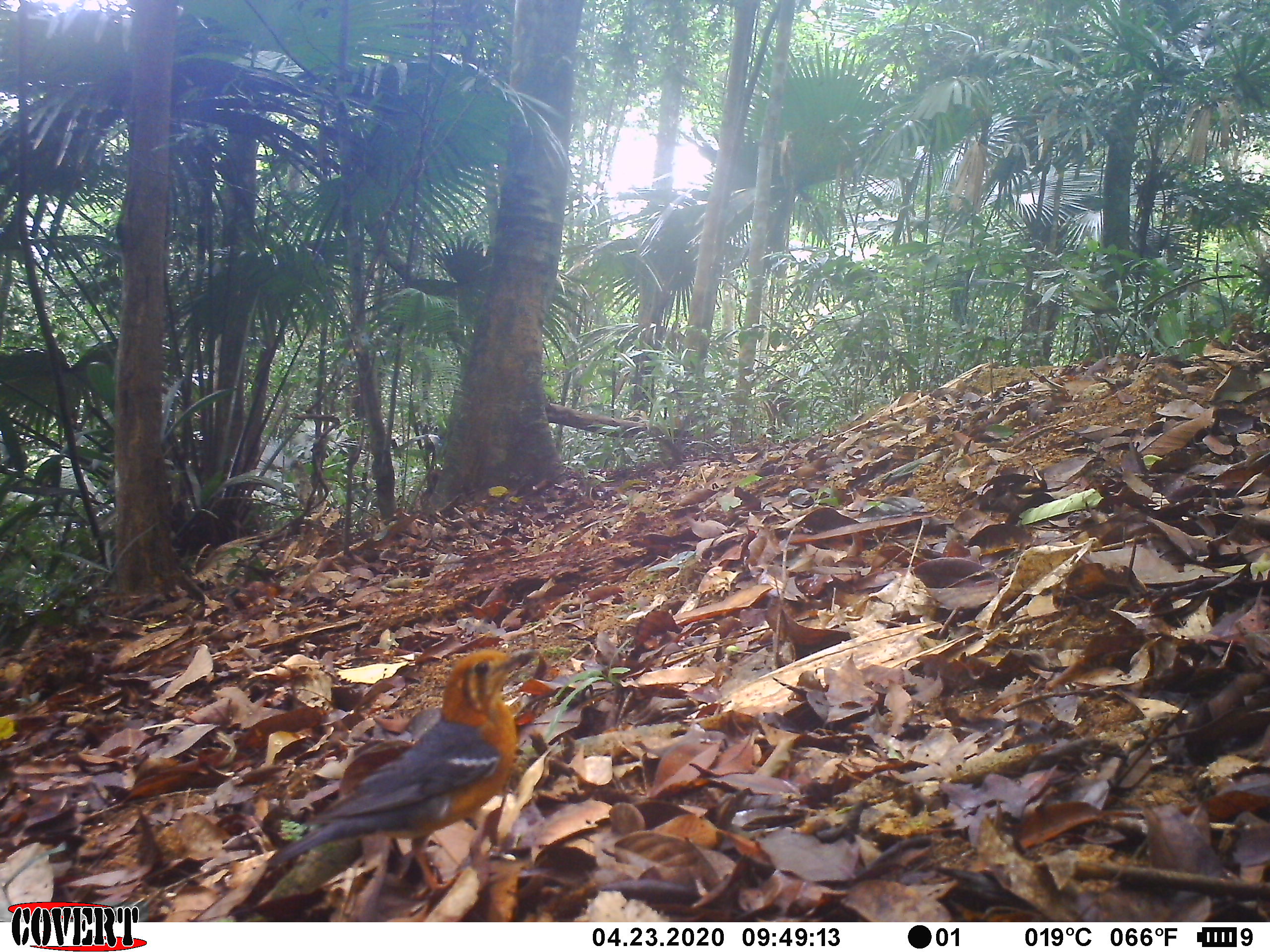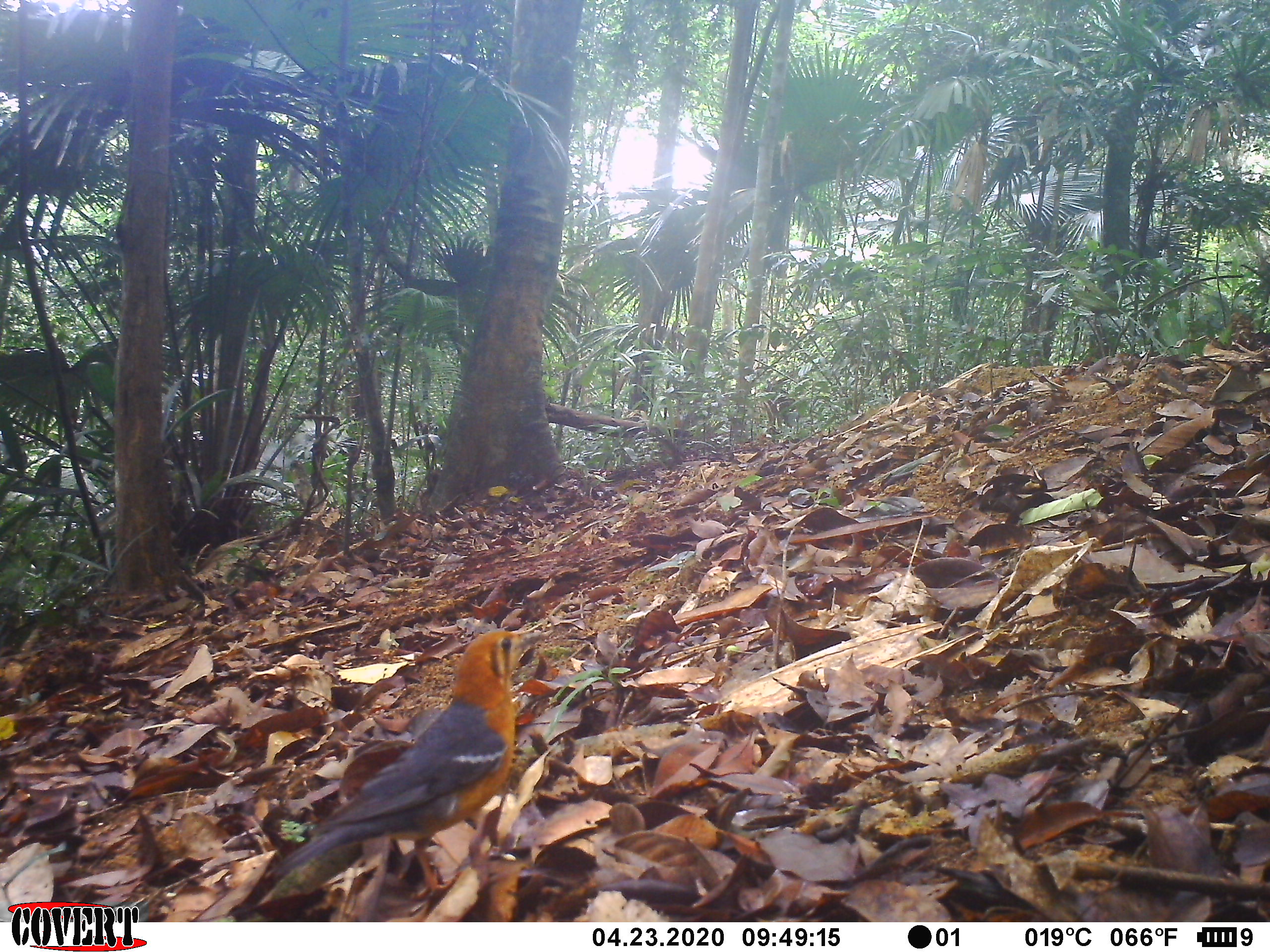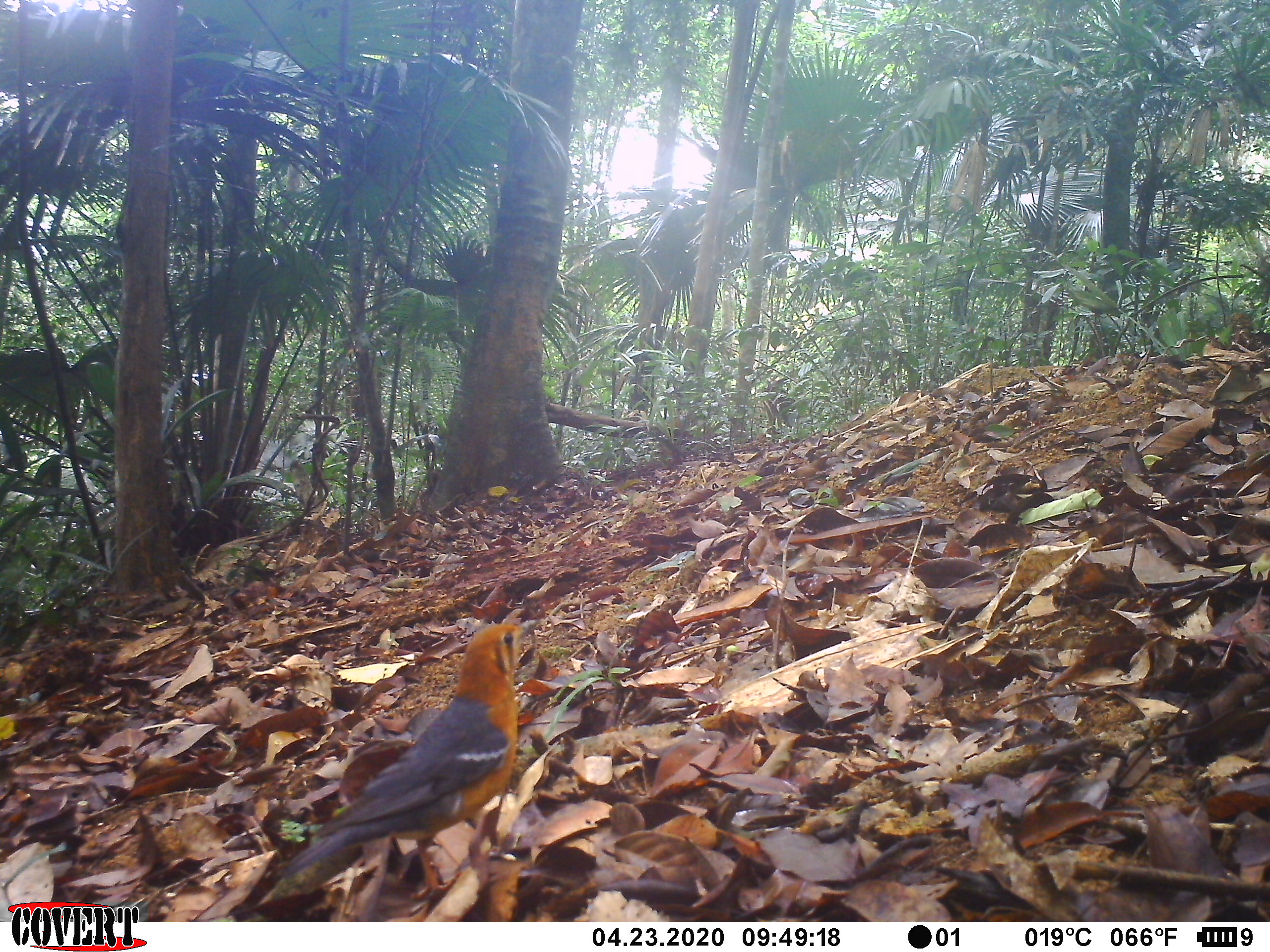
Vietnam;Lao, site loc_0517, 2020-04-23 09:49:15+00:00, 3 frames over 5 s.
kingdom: Animalia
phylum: Chordata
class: Aves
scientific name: Aves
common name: bird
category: unidentified bird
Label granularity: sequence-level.